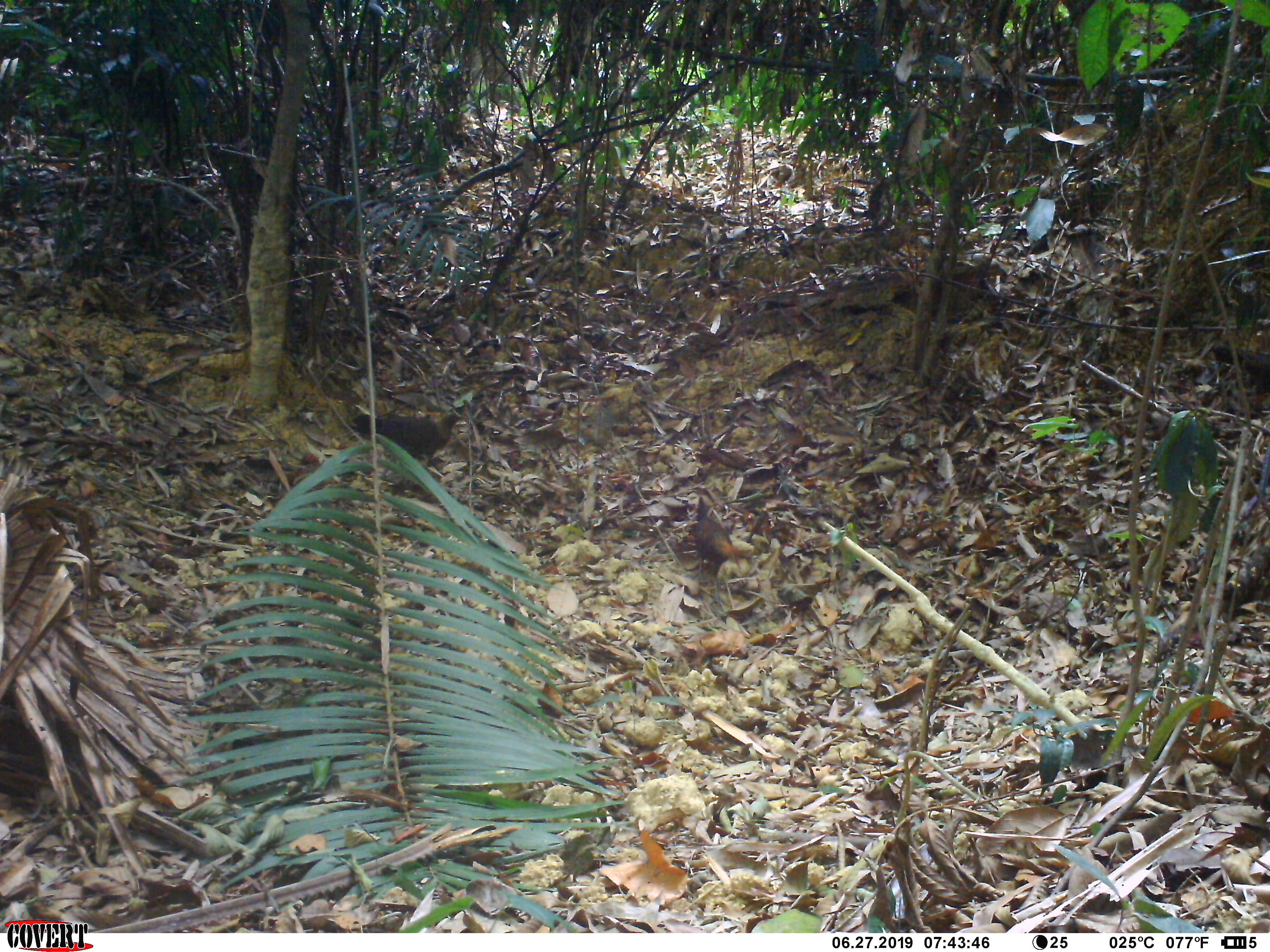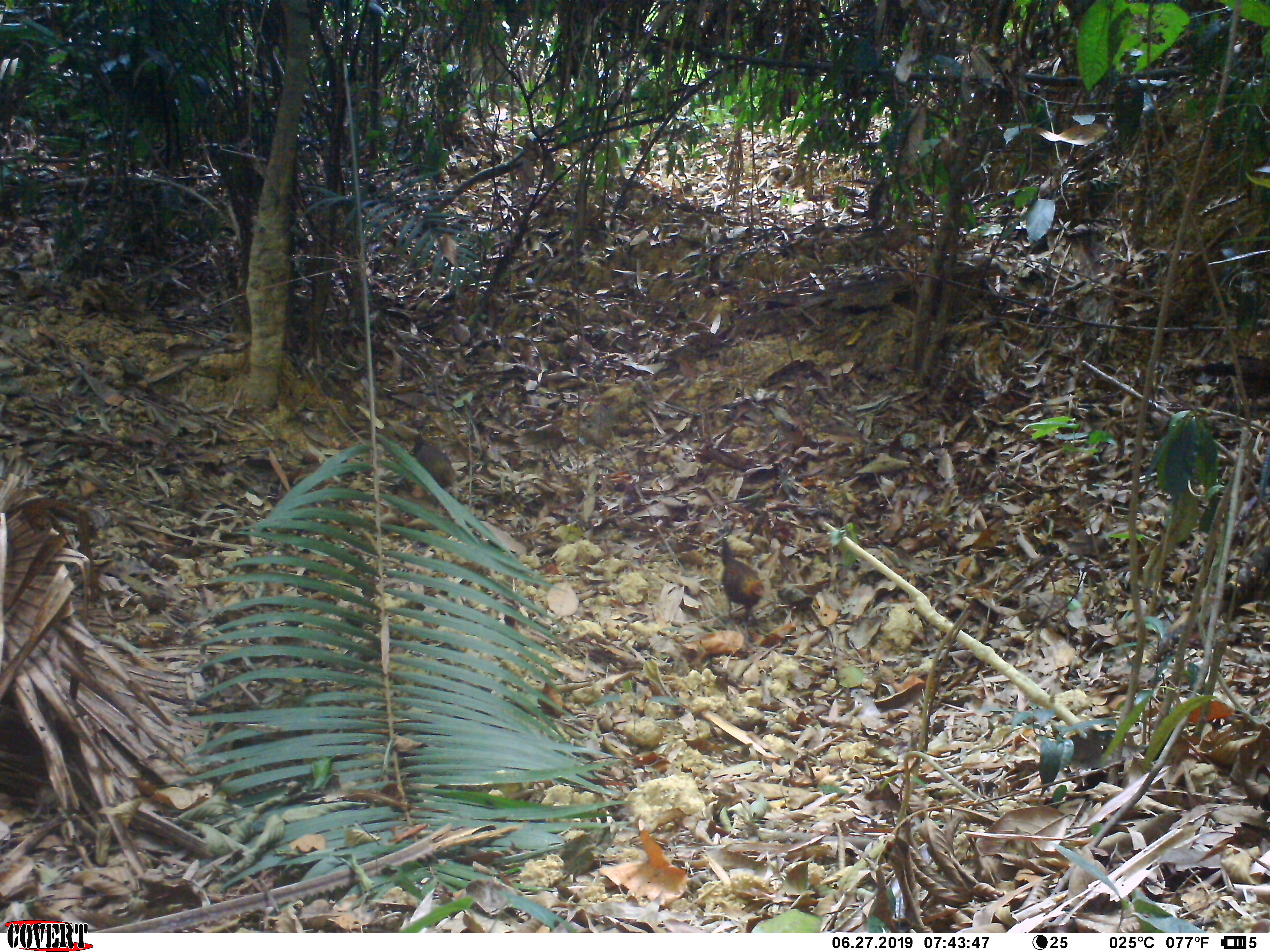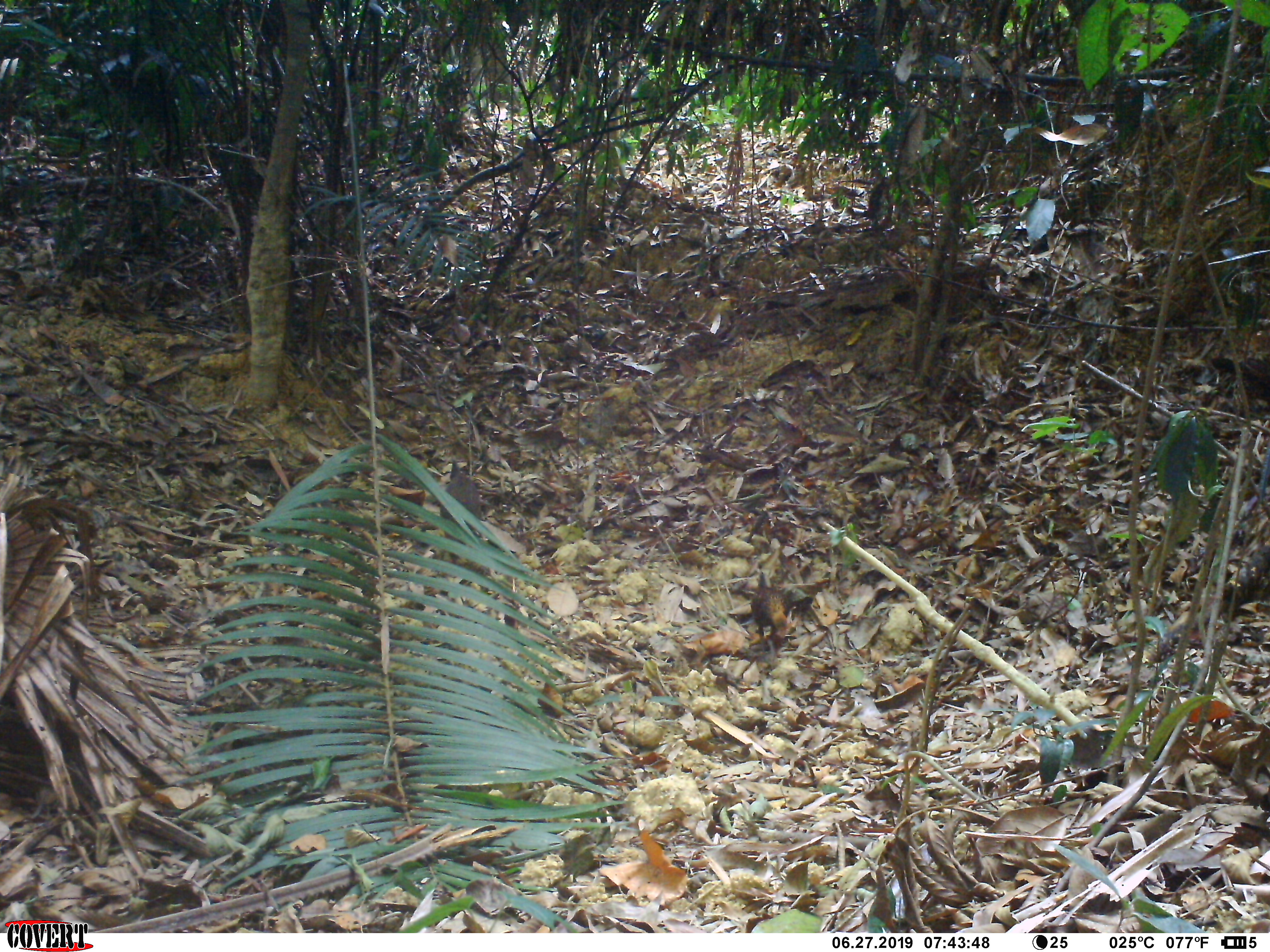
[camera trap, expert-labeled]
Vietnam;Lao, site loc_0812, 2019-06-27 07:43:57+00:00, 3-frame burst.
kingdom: Animalia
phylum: Chordata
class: Aves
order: Galliformes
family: Phasianidae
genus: Gallus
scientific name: Gallus gallus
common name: red junglefowl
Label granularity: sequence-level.